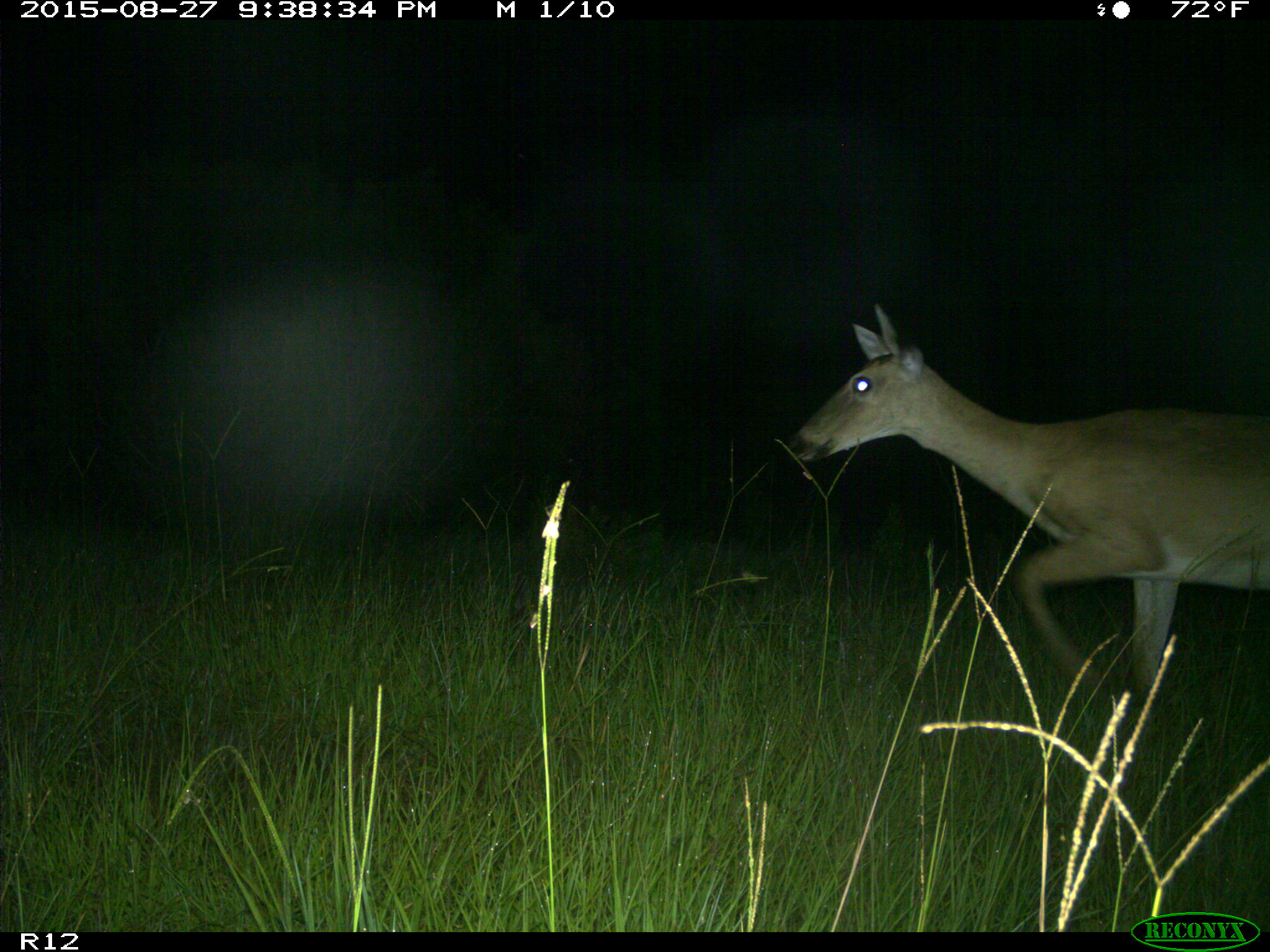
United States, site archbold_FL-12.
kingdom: Animalia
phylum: Chordata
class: Mammalia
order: Artiodactyla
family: Cervidae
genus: Odocoileus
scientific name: Odocoileus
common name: deer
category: unidentified deer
Unidentified deer (deer) (Odocoileus).